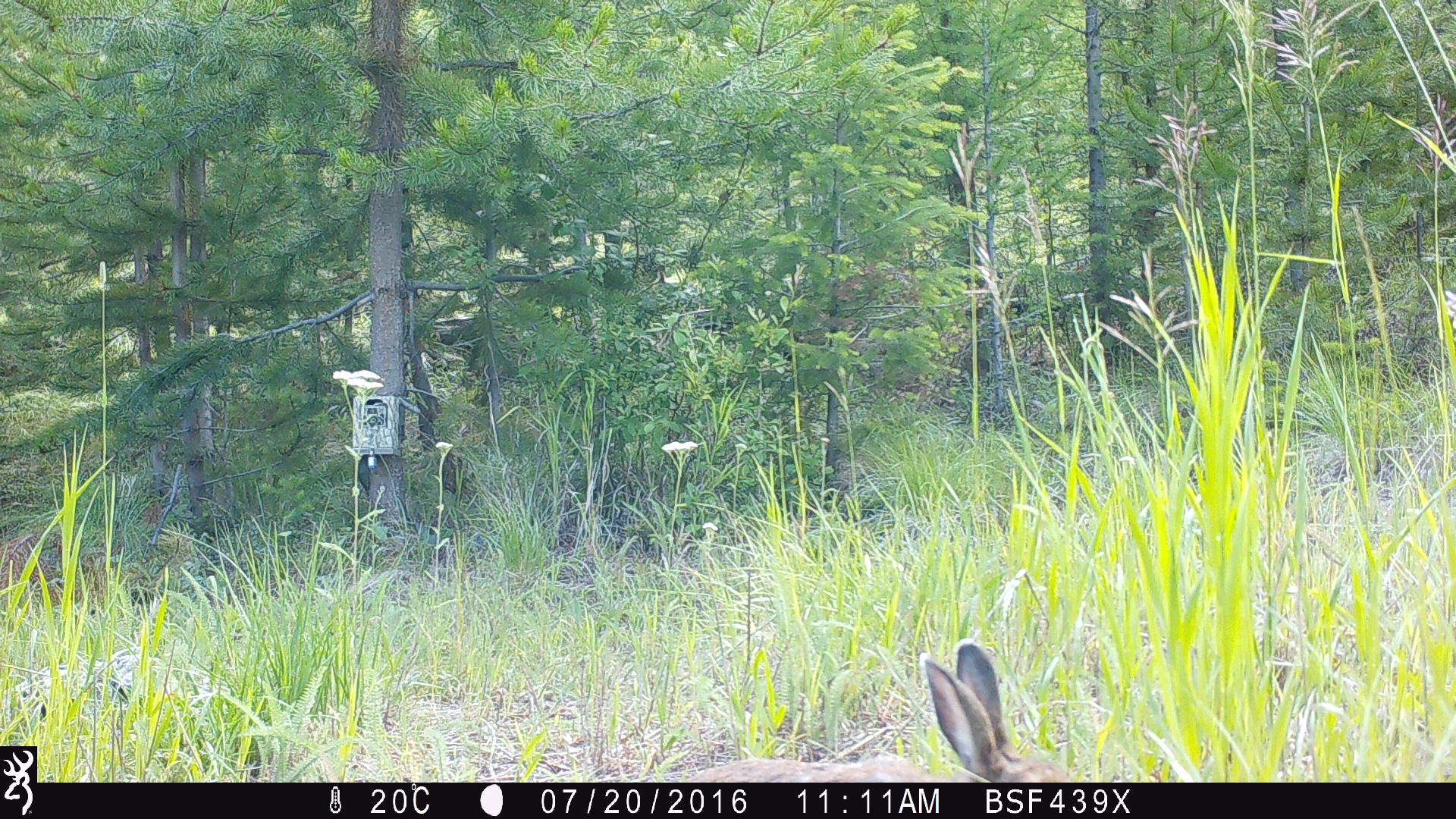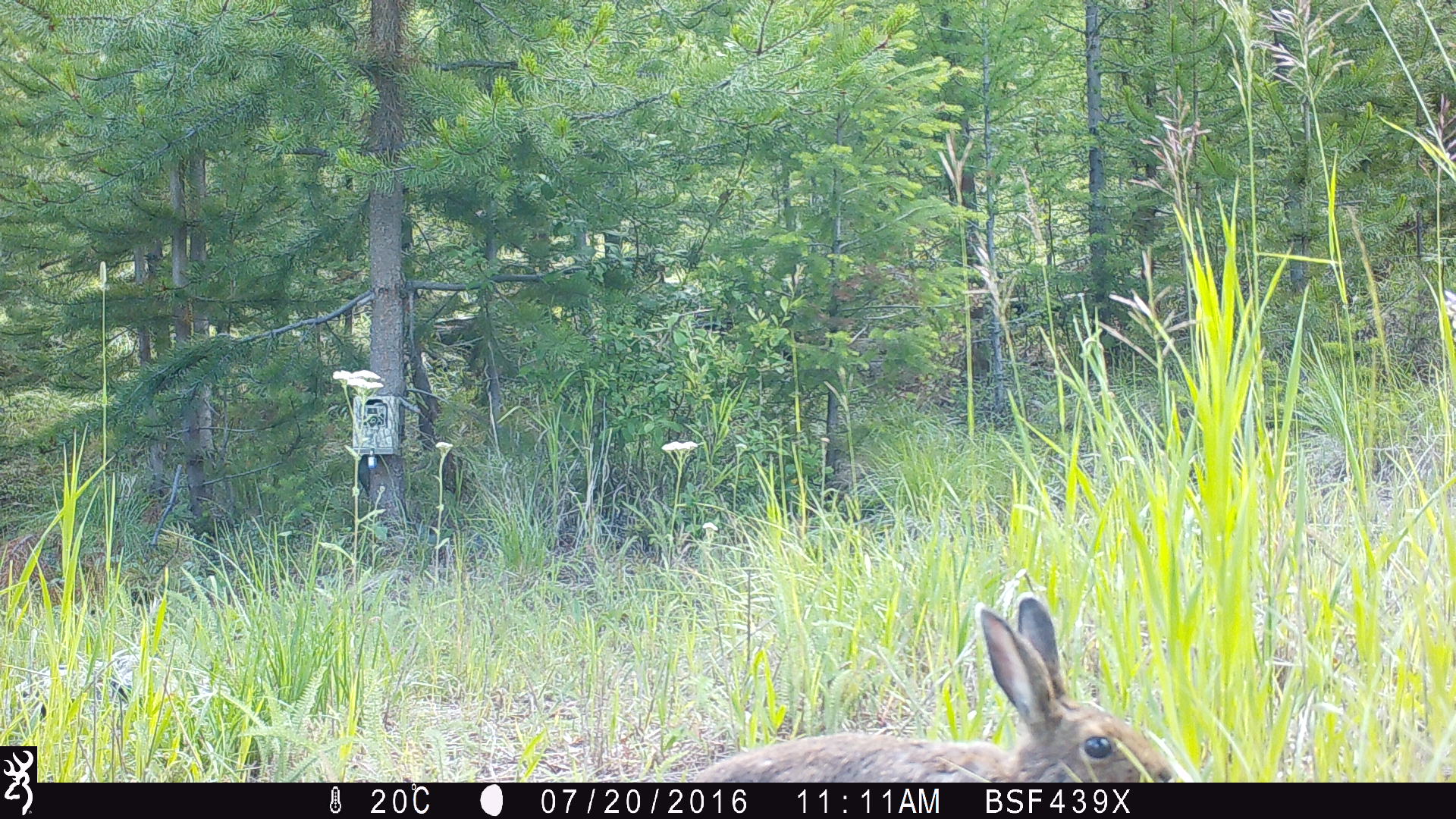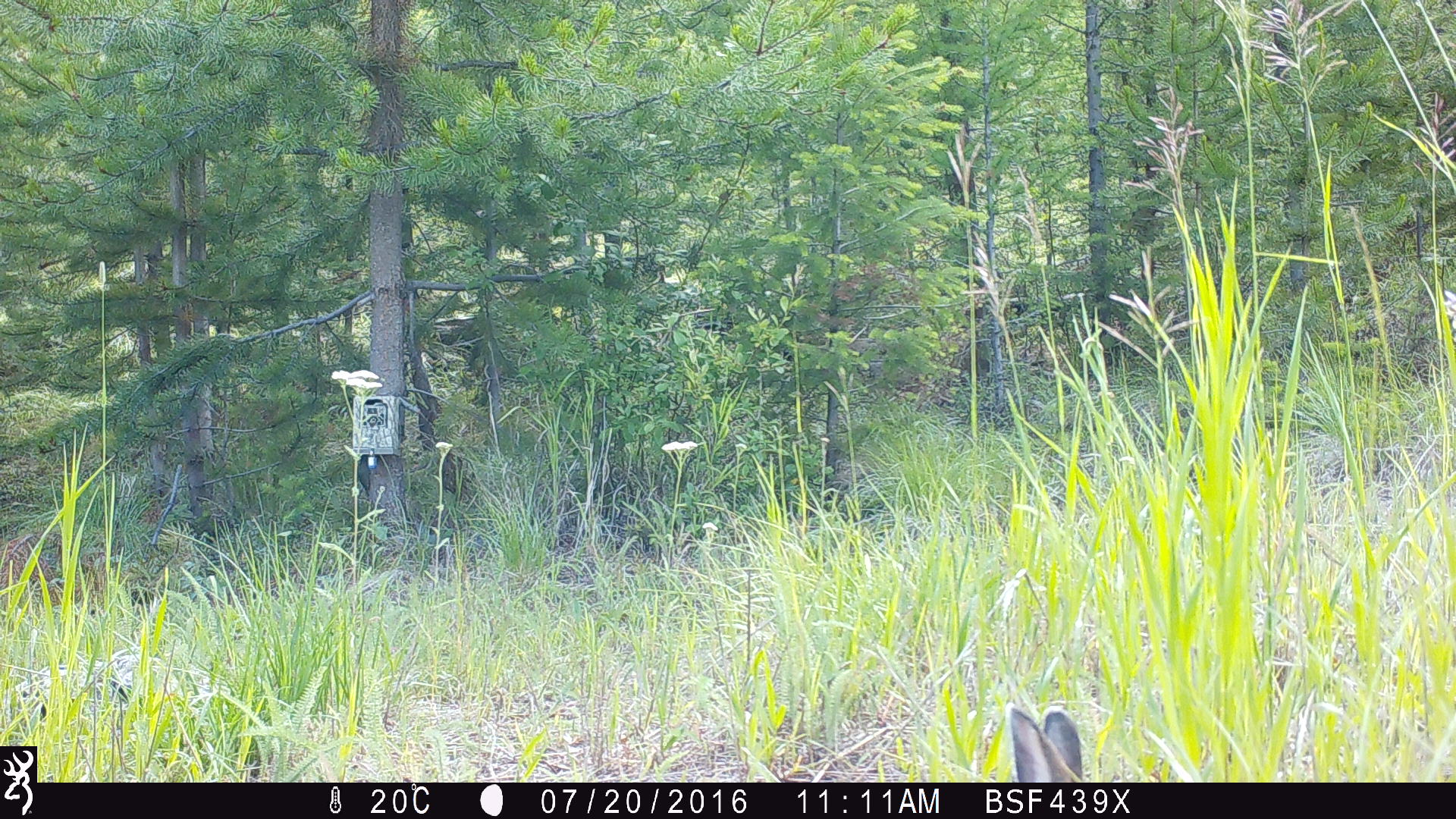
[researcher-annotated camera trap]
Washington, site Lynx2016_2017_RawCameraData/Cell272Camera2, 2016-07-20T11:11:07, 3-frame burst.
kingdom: Animalia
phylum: Chordata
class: Mammalia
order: Lagomorpha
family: Leporidae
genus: Lepus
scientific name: Lepus americanus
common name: snowshoe hare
Lepus americanus (snowshoe hare). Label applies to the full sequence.